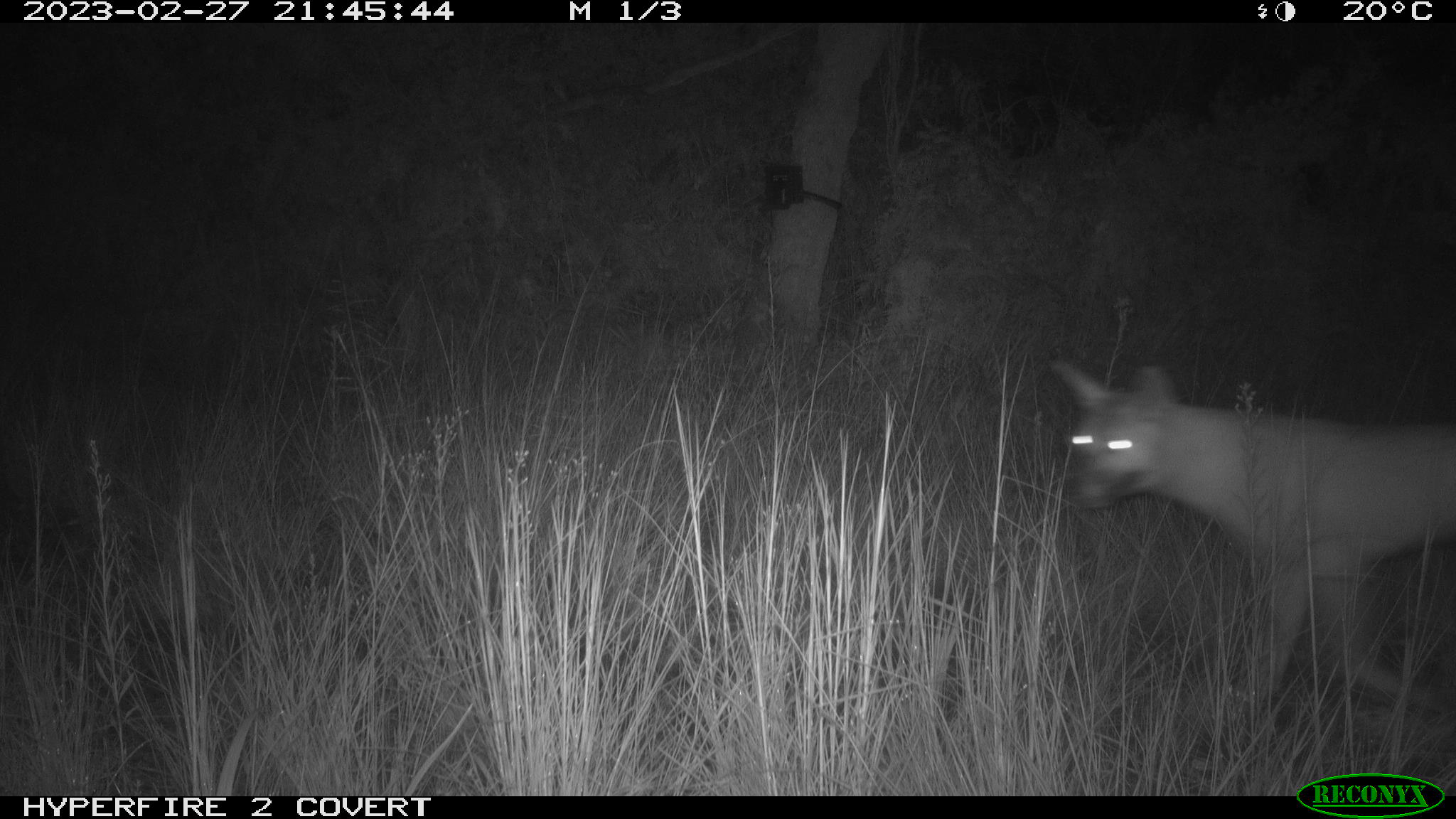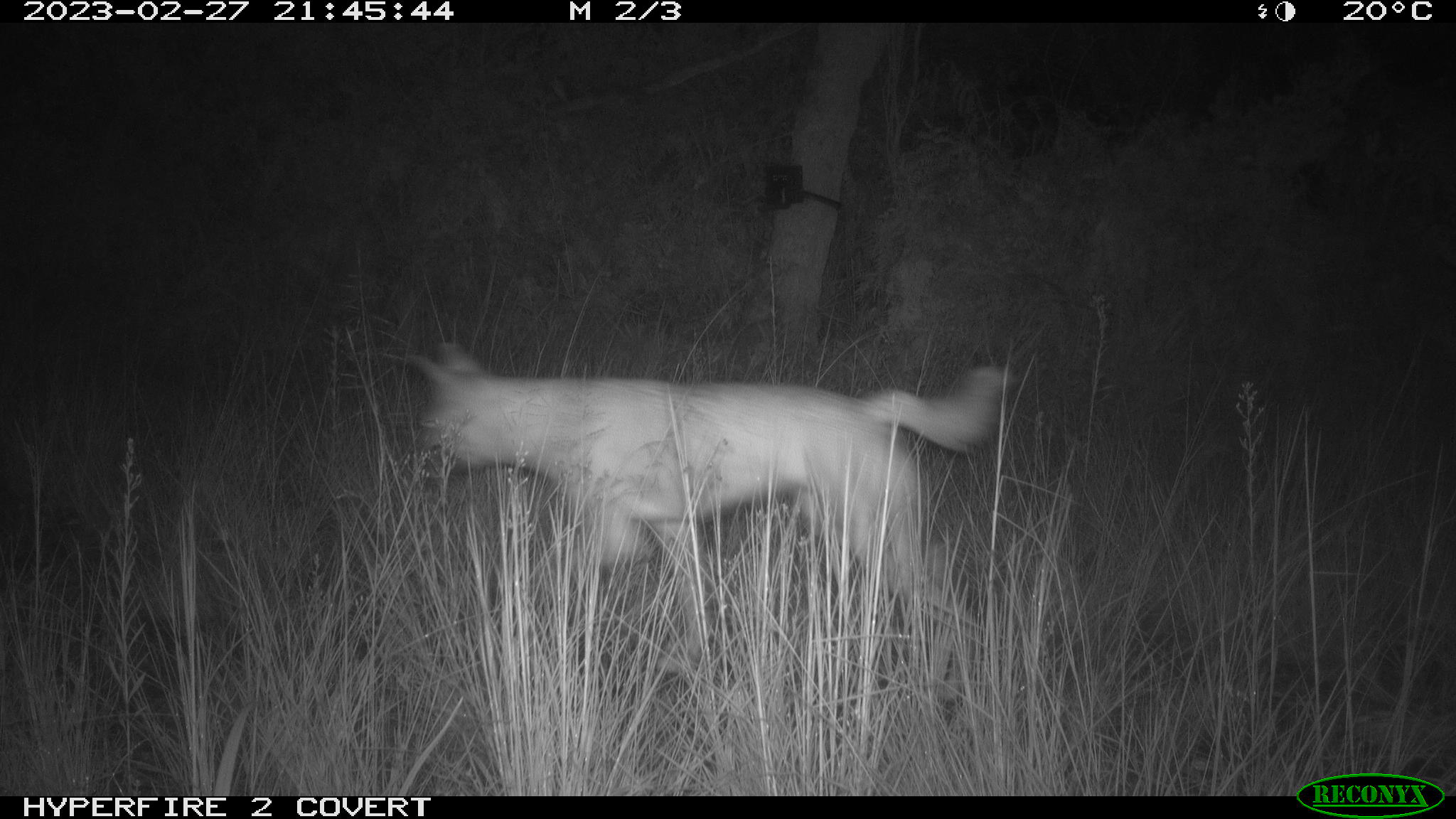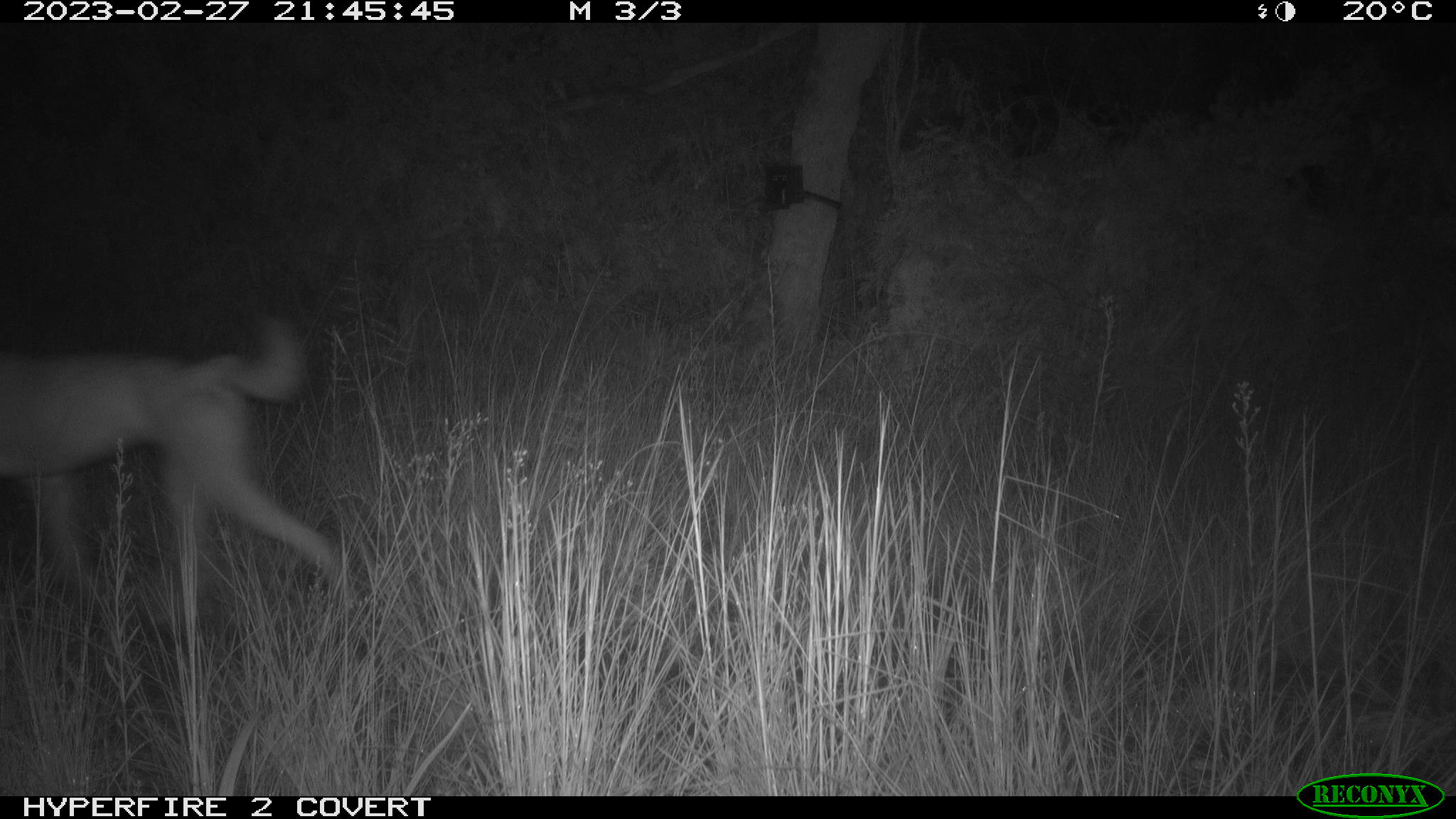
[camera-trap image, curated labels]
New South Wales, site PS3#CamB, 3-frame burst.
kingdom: Animalia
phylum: Chordata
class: Mammalia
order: Carnivora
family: Canidae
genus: Canis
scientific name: Canis familiaris dingo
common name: dingo